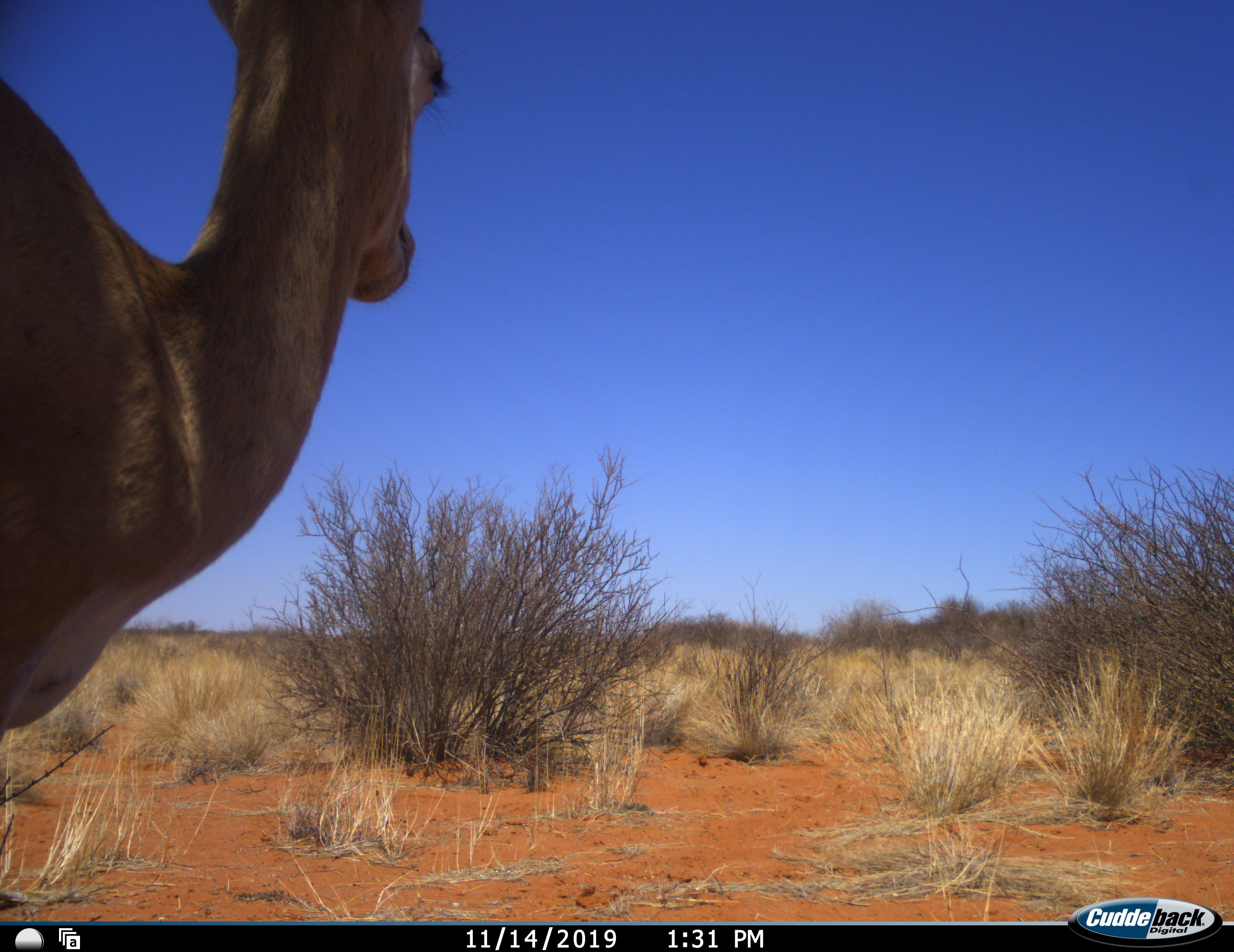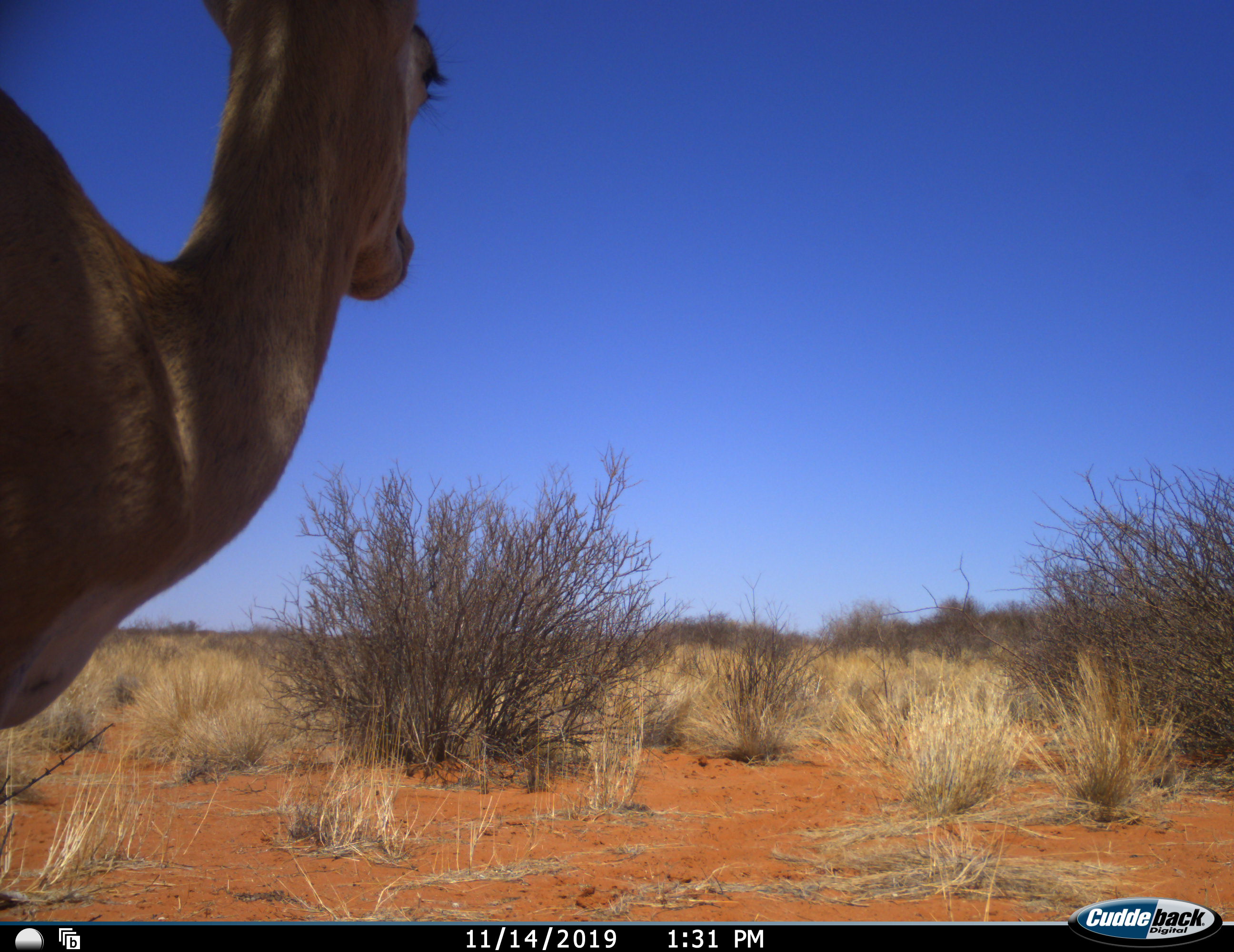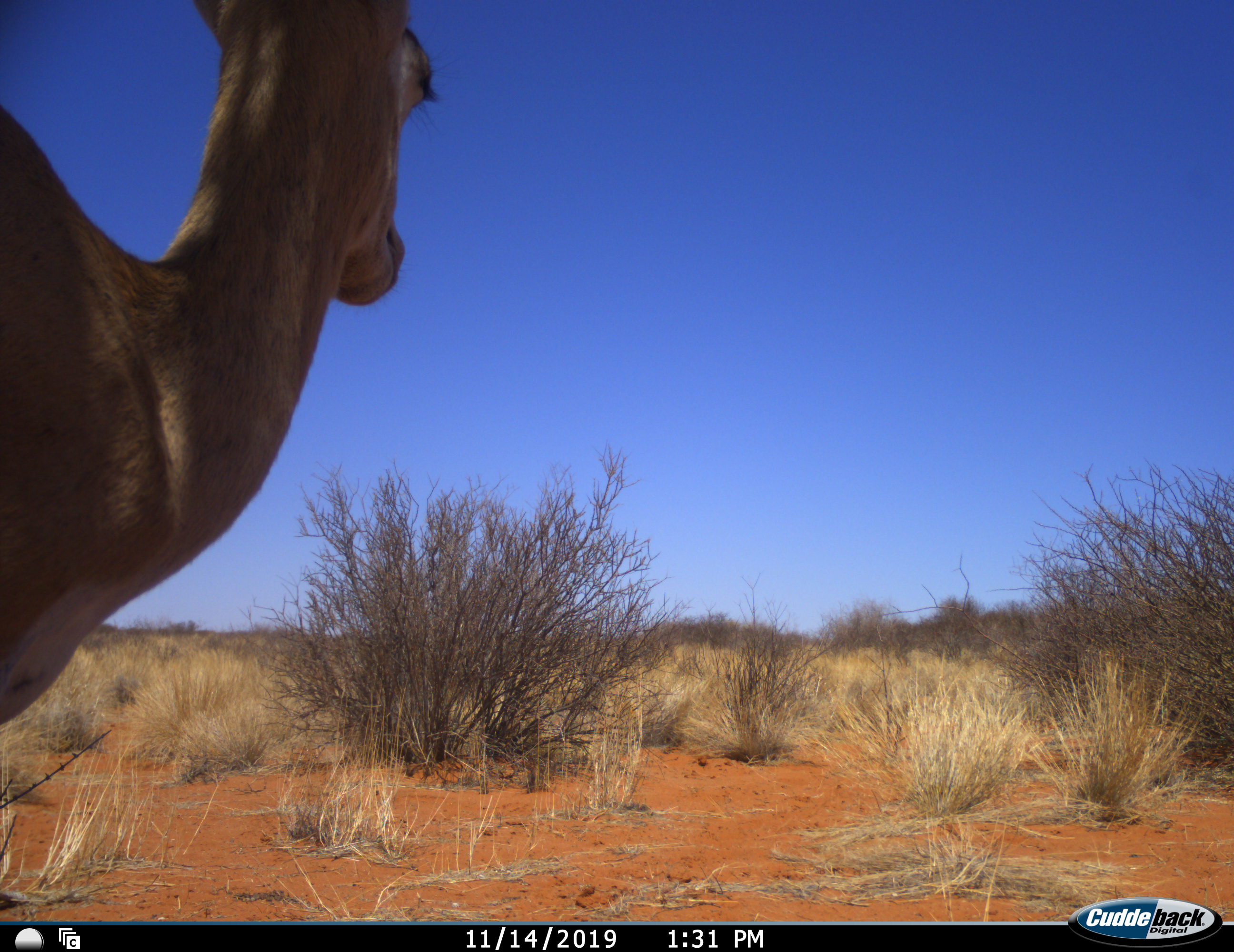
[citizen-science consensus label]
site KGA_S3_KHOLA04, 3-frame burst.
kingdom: Animalia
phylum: Chordata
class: Mammalia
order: Artiodactyla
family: Bovidae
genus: Antidorcas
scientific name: Antidorcas marsupialis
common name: springbok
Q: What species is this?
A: Springbok (Antidorcas marsupialis).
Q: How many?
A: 1.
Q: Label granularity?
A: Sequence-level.